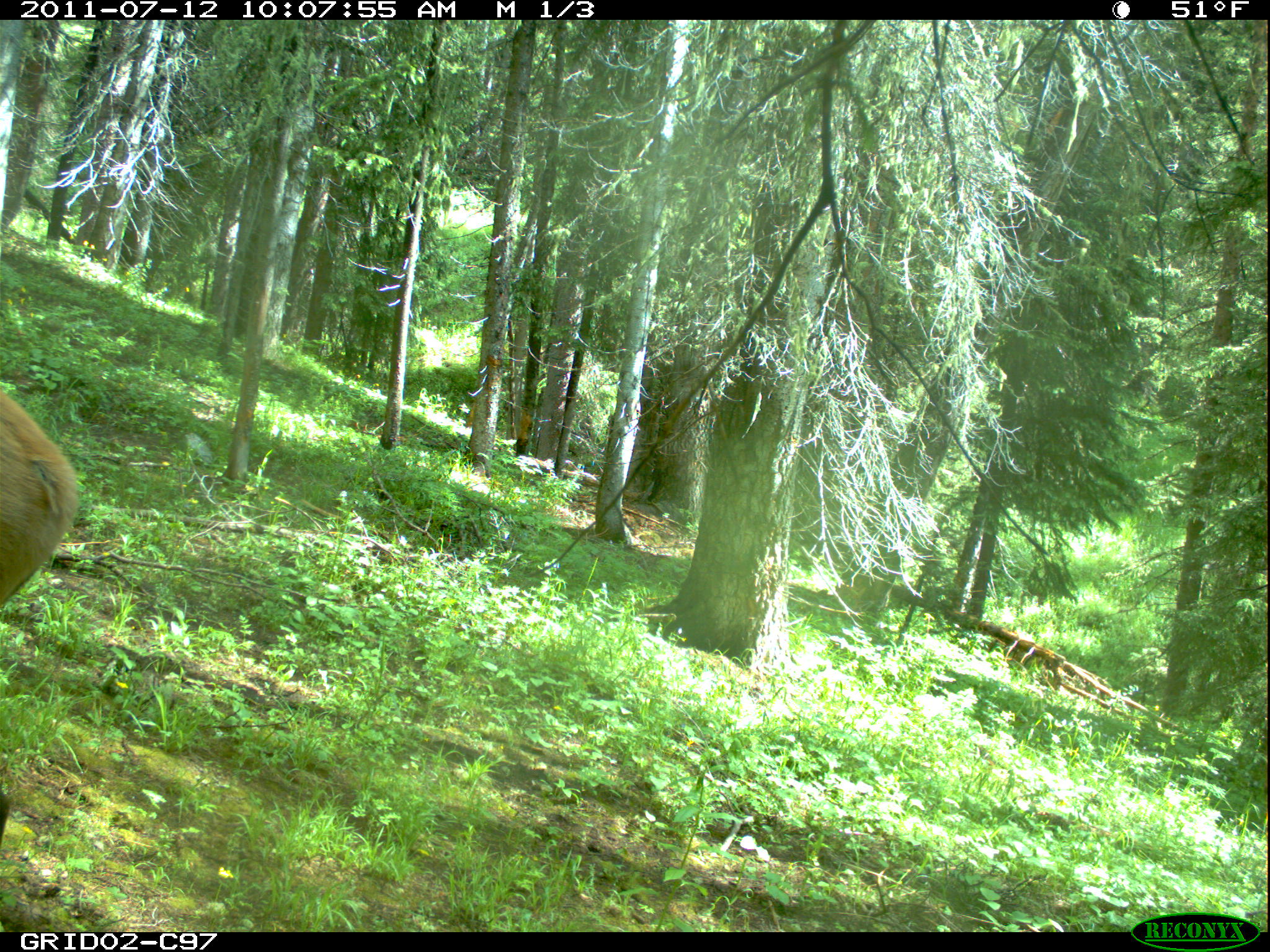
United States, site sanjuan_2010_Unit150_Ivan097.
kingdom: Animalia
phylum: Chordata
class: Mammalia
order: Artiodactyla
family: Cervidae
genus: Cervus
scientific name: Cervus elaphus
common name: red deer